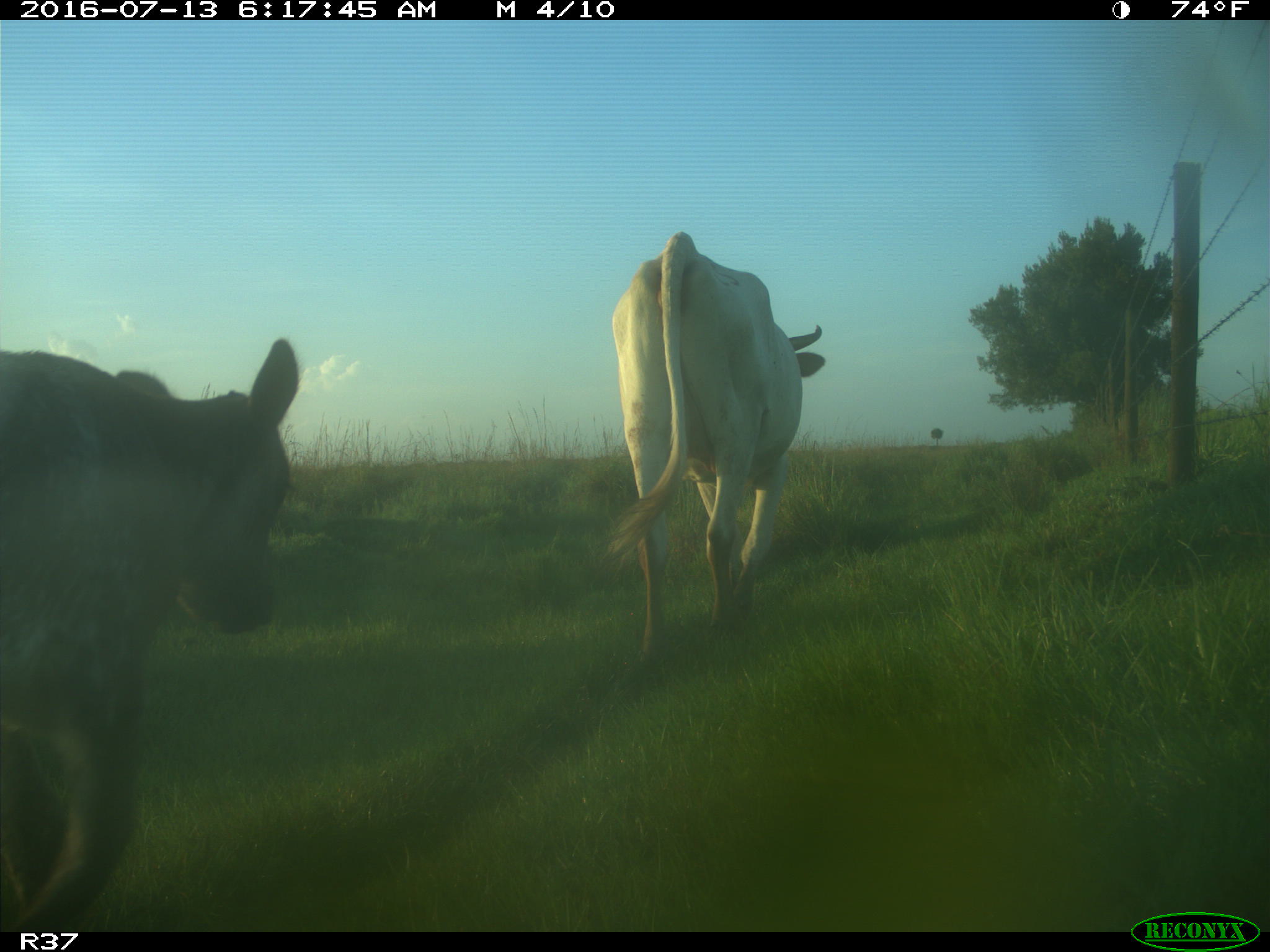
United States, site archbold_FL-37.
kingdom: Animalia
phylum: Chordata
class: Mammalia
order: Artiodactyla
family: Bovidae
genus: Bos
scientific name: Bos taurus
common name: domestic cow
Bos taurus (domestic cow).